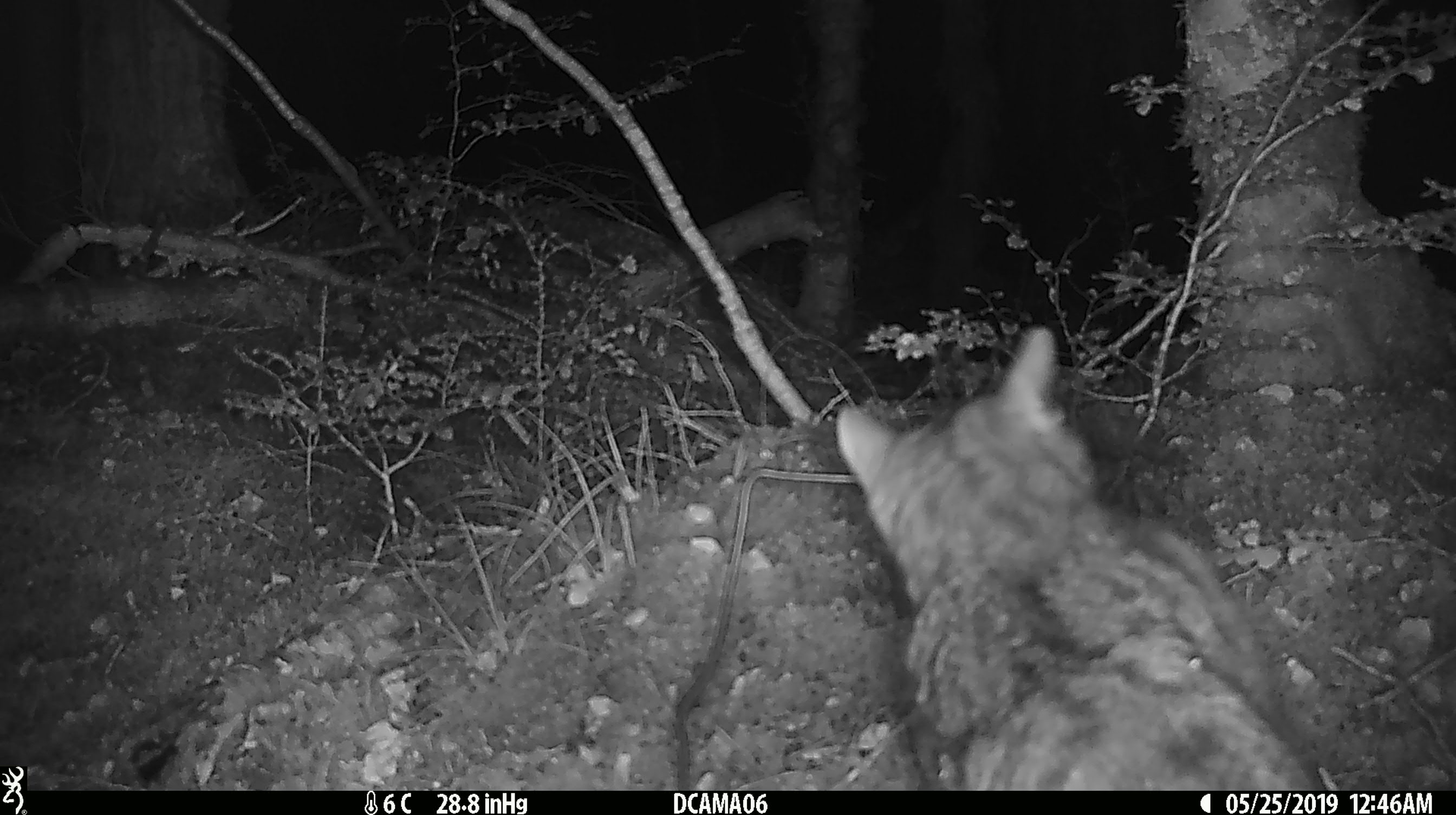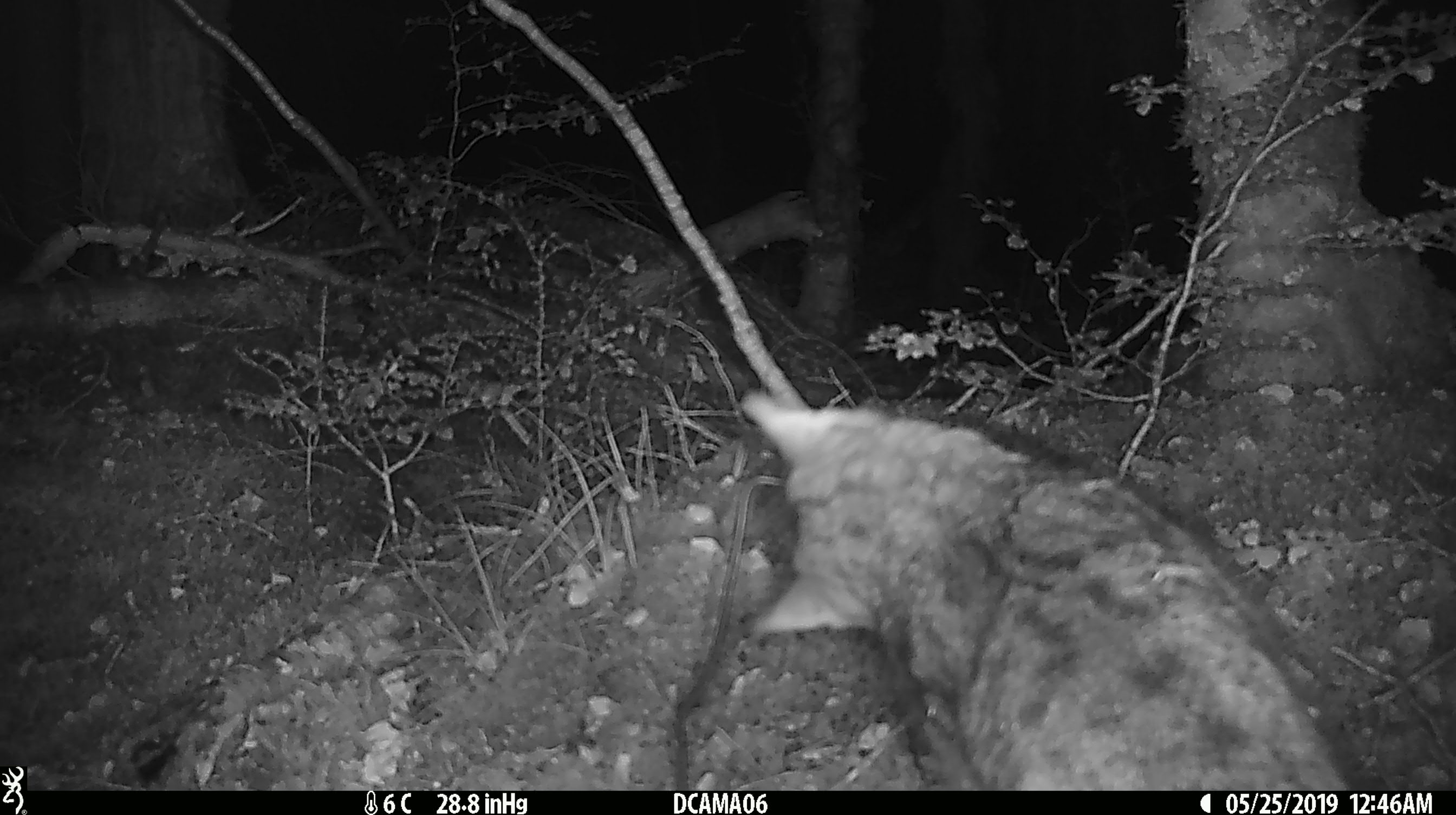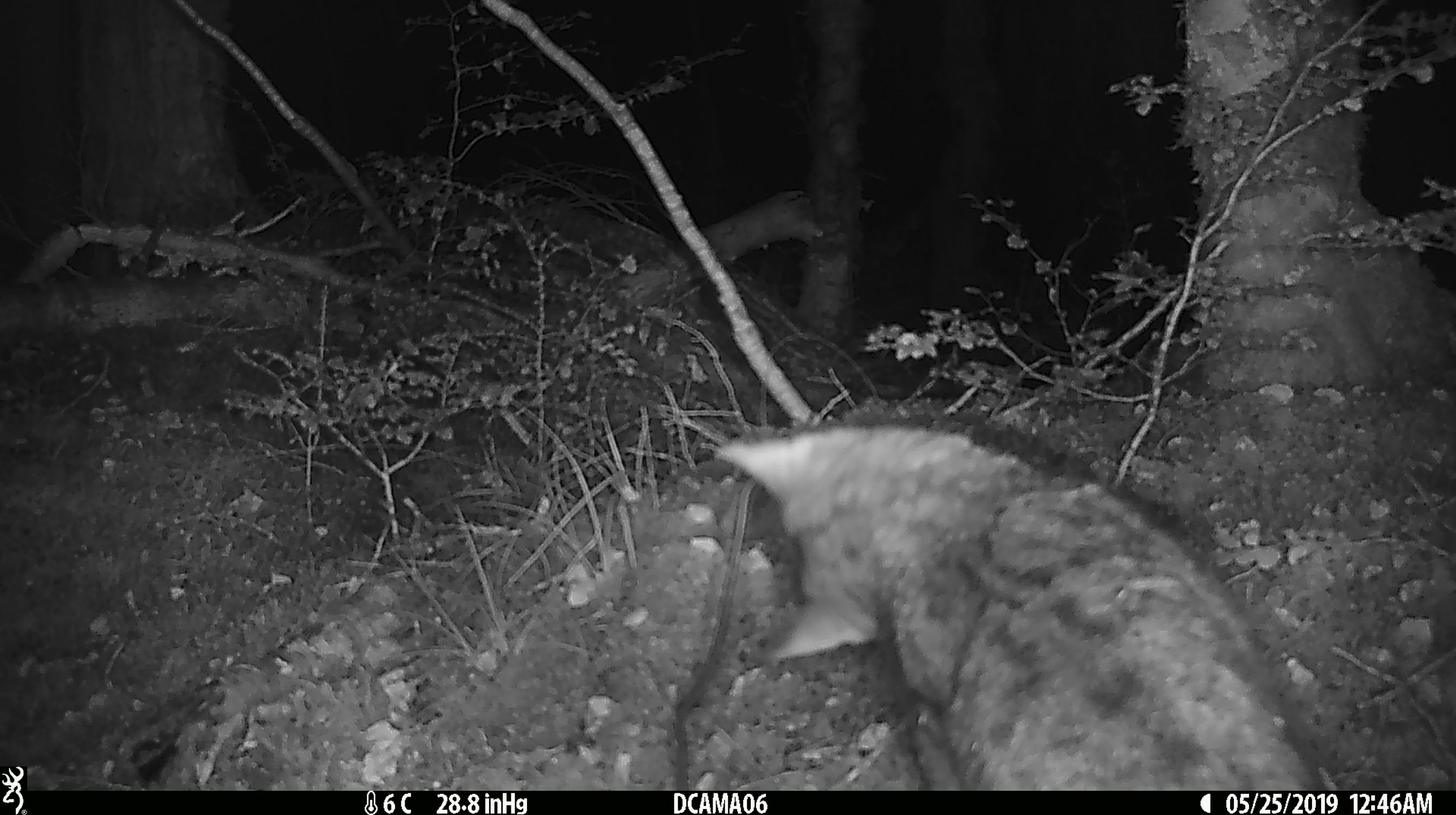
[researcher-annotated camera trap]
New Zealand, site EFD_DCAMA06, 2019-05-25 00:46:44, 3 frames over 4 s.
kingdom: Animalia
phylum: Chordata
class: Mammalia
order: Carnivora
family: Felidae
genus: Felis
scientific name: Felis catus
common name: domestic cat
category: cat